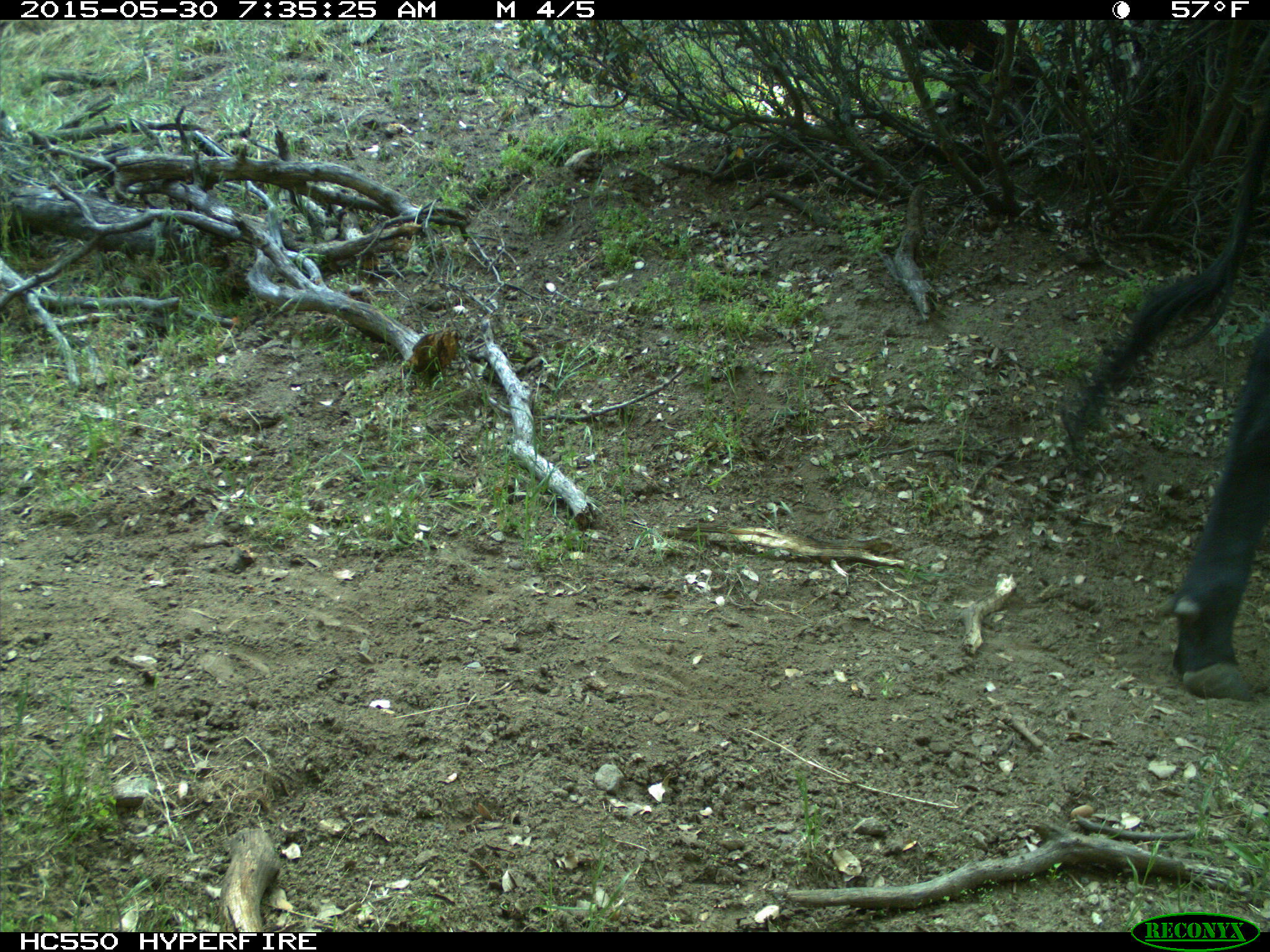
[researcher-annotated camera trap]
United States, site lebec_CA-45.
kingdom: Animalia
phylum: Chordata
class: Mammalia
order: Artiodactyla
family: Bovidae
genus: Bos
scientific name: Bos taurus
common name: domestic cow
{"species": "Bos taurus (domestic cow)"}